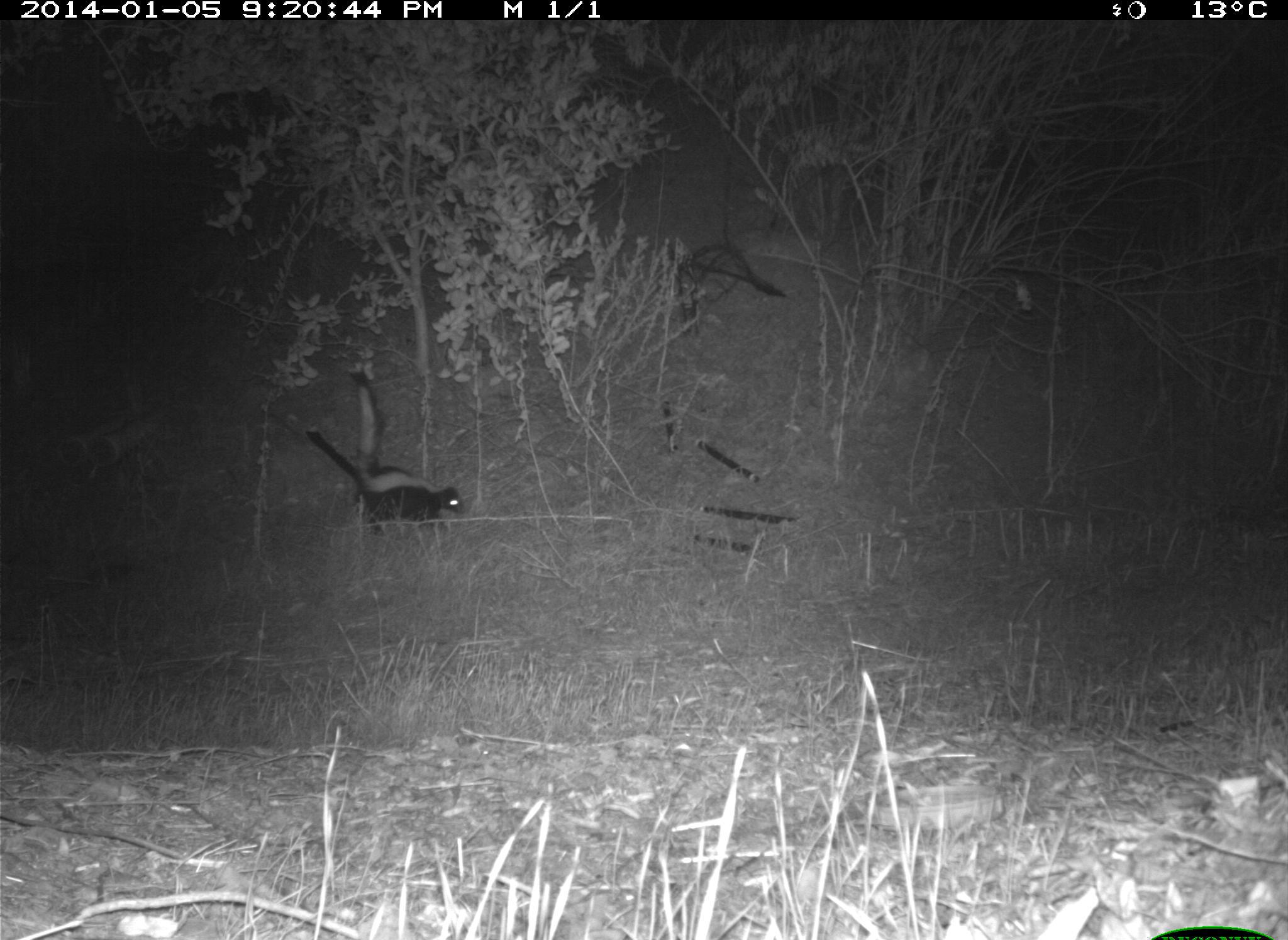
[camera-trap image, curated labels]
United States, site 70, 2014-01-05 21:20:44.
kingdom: Animalia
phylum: Chordata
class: Mammalia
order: Carnivora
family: Mephitidae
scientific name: Mephitidae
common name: skunk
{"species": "skunk (Mephitidae)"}